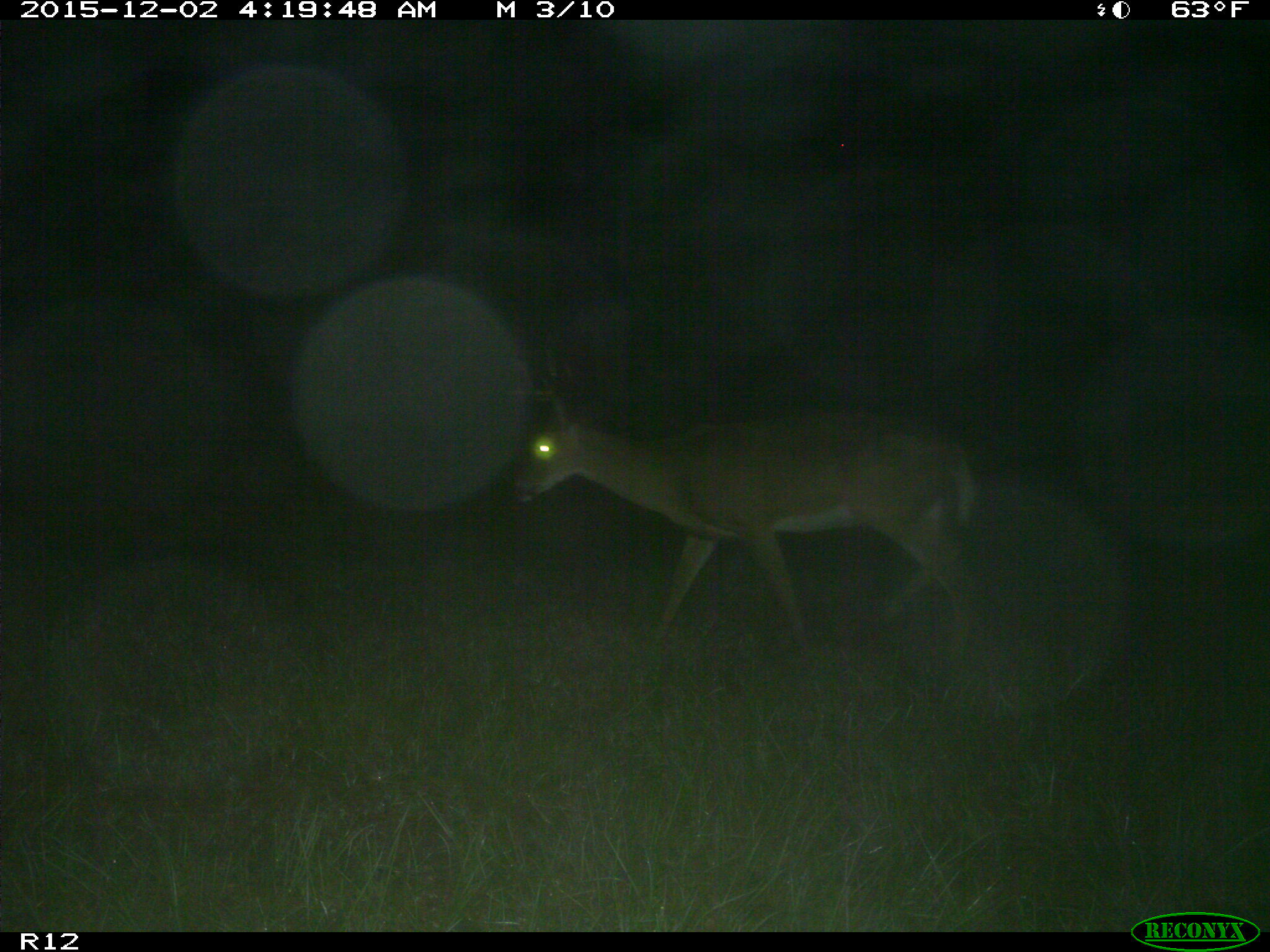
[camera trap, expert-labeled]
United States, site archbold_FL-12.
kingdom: Animalia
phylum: Chordata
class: Mammalia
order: Artiodactyla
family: Cervidae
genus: Odocoileus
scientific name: Odocoileus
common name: deer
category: unidentified deer